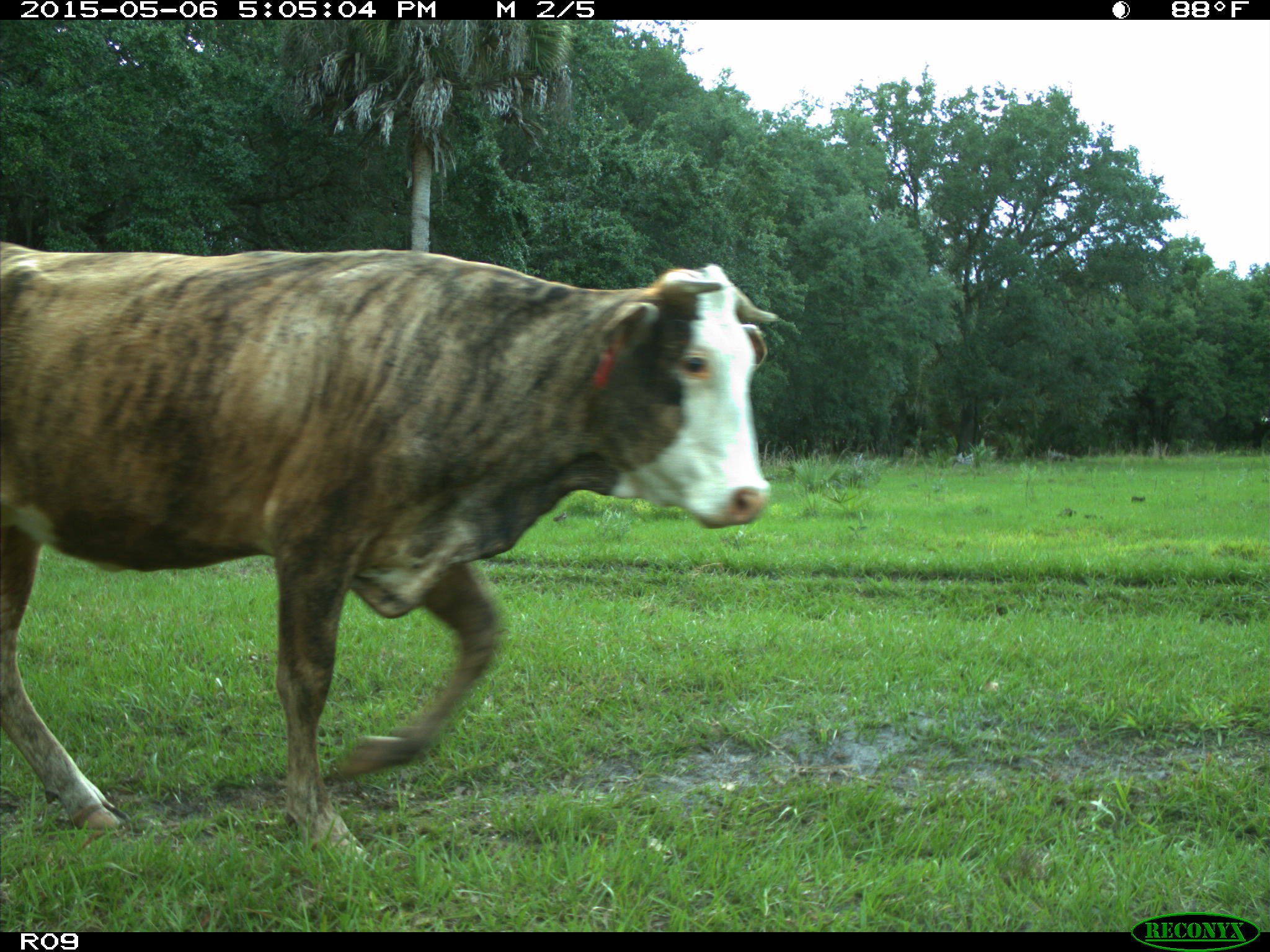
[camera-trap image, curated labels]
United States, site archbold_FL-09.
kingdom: Animalia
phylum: Chordata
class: Mammalia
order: Artiodactyla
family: Bovidae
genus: Bos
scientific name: Bos taurus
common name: domestic cow